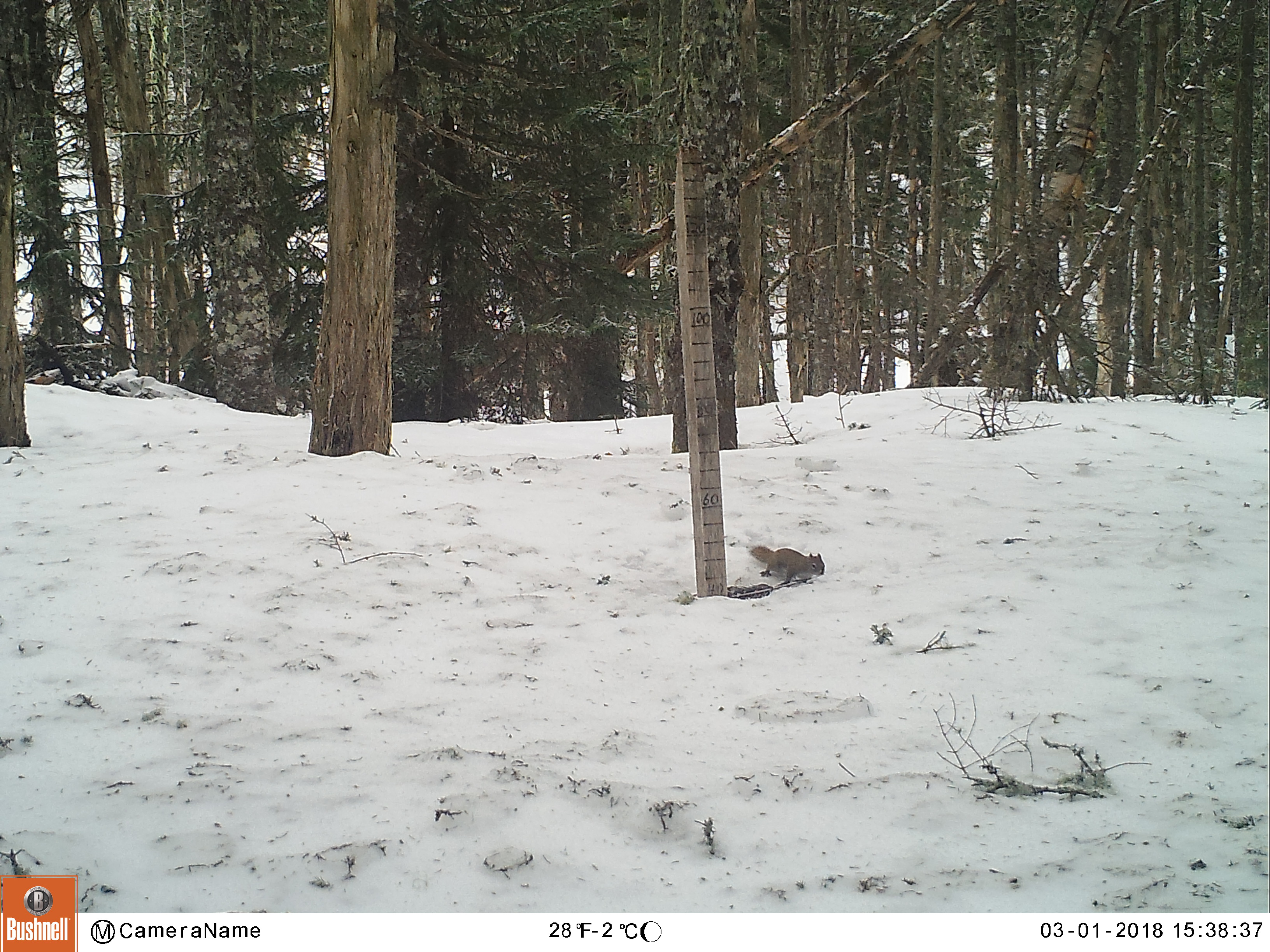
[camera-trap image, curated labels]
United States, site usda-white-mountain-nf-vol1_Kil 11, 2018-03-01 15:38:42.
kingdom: Animalia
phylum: Chordata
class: Mammalia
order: Rodentia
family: Sciuridae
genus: Tamiasciurus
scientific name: Tamiasciurus hudsonicus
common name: red squirrel